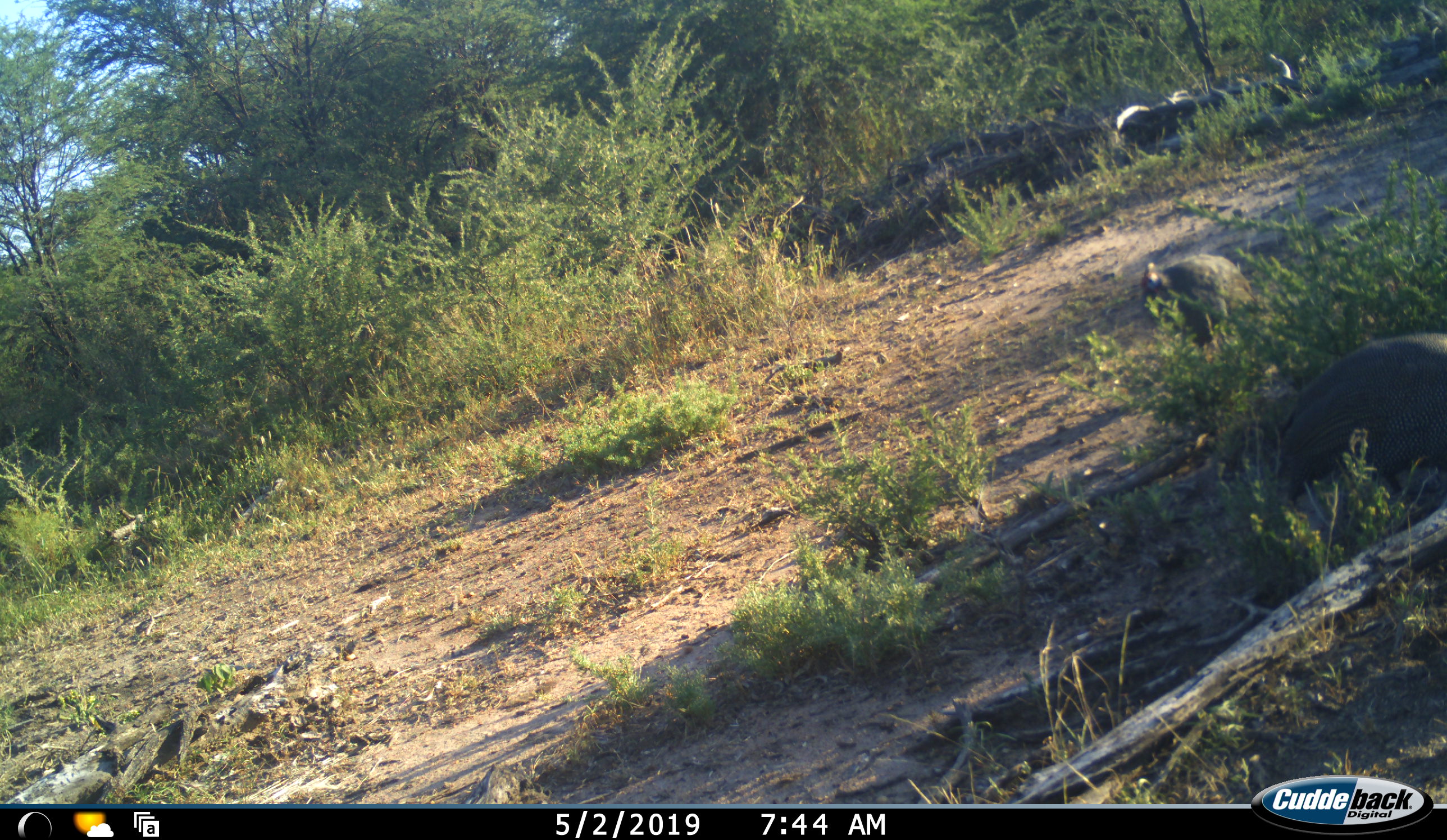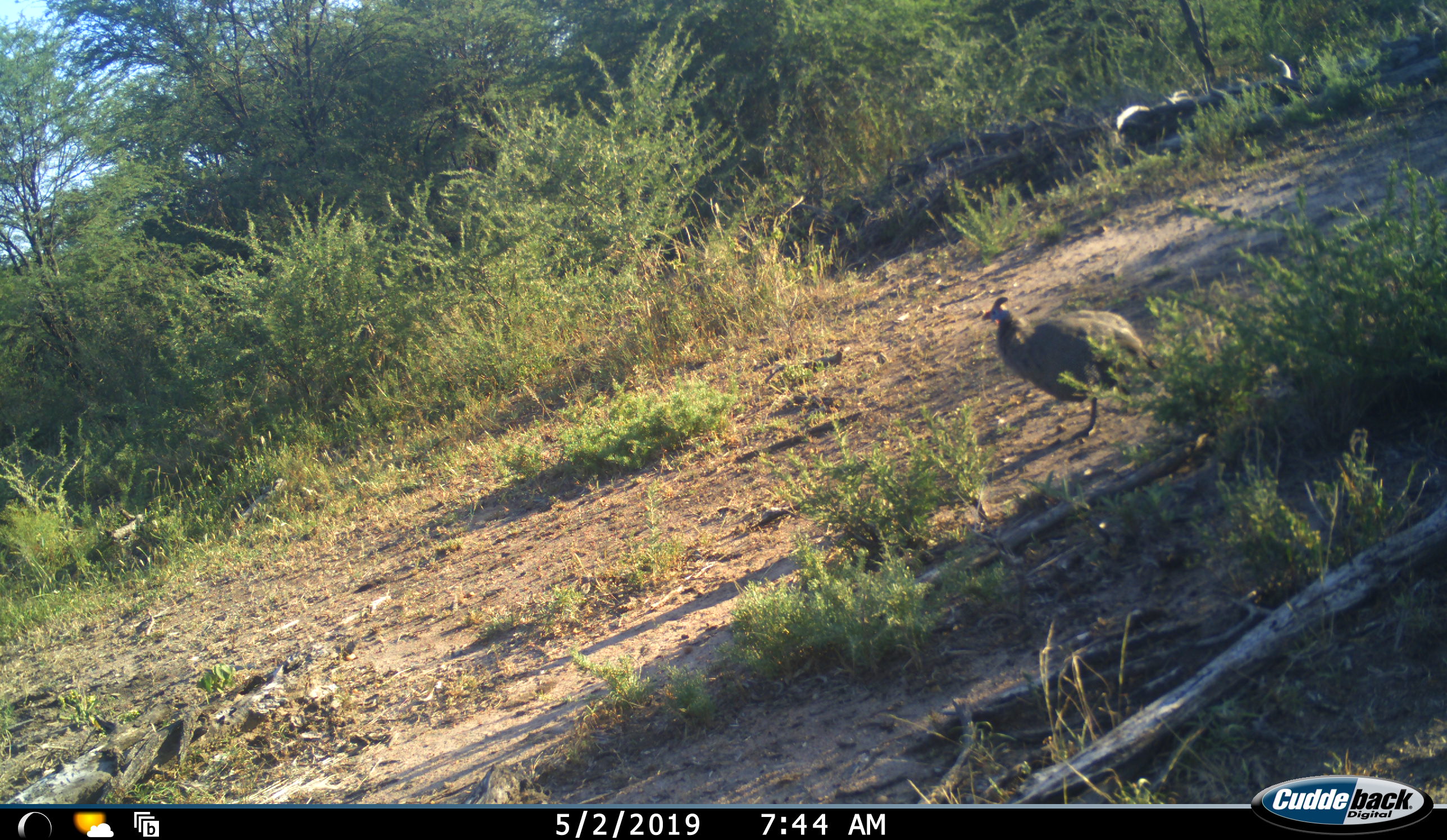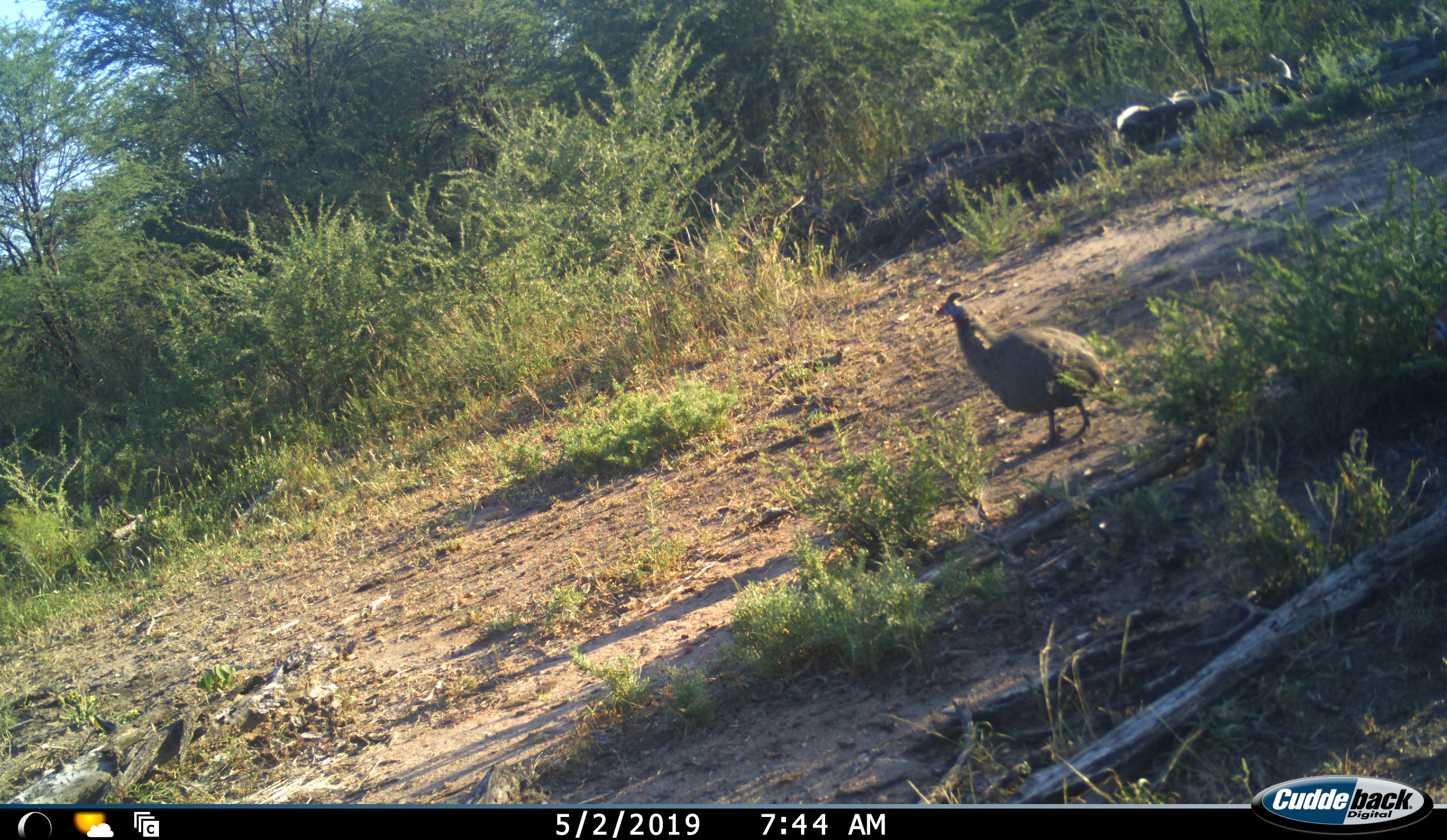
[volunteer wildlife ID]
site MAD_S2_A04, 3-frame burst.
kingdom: Animalia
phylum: Chordata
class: Aves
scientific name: Aves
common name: bird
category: birdother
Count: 2.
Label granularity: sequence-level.